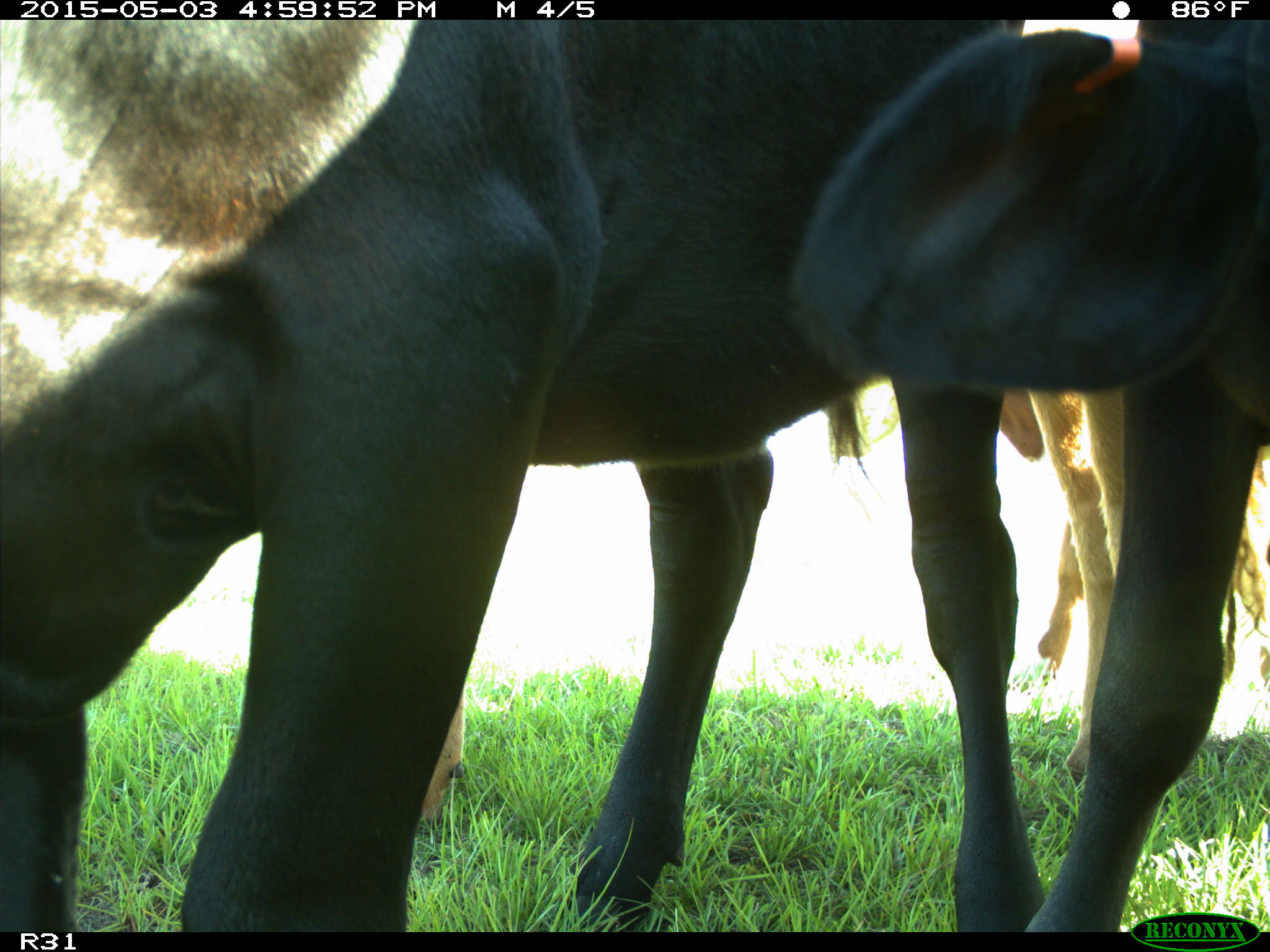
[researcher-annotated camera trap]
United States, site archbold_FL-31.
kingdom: Animalia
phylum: Chordata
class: Mammalia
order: Artiodactyla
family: Bovidae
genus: Bos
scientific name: Bos taurus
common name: domestic cow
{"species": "Bos taurus (domestic cow)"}